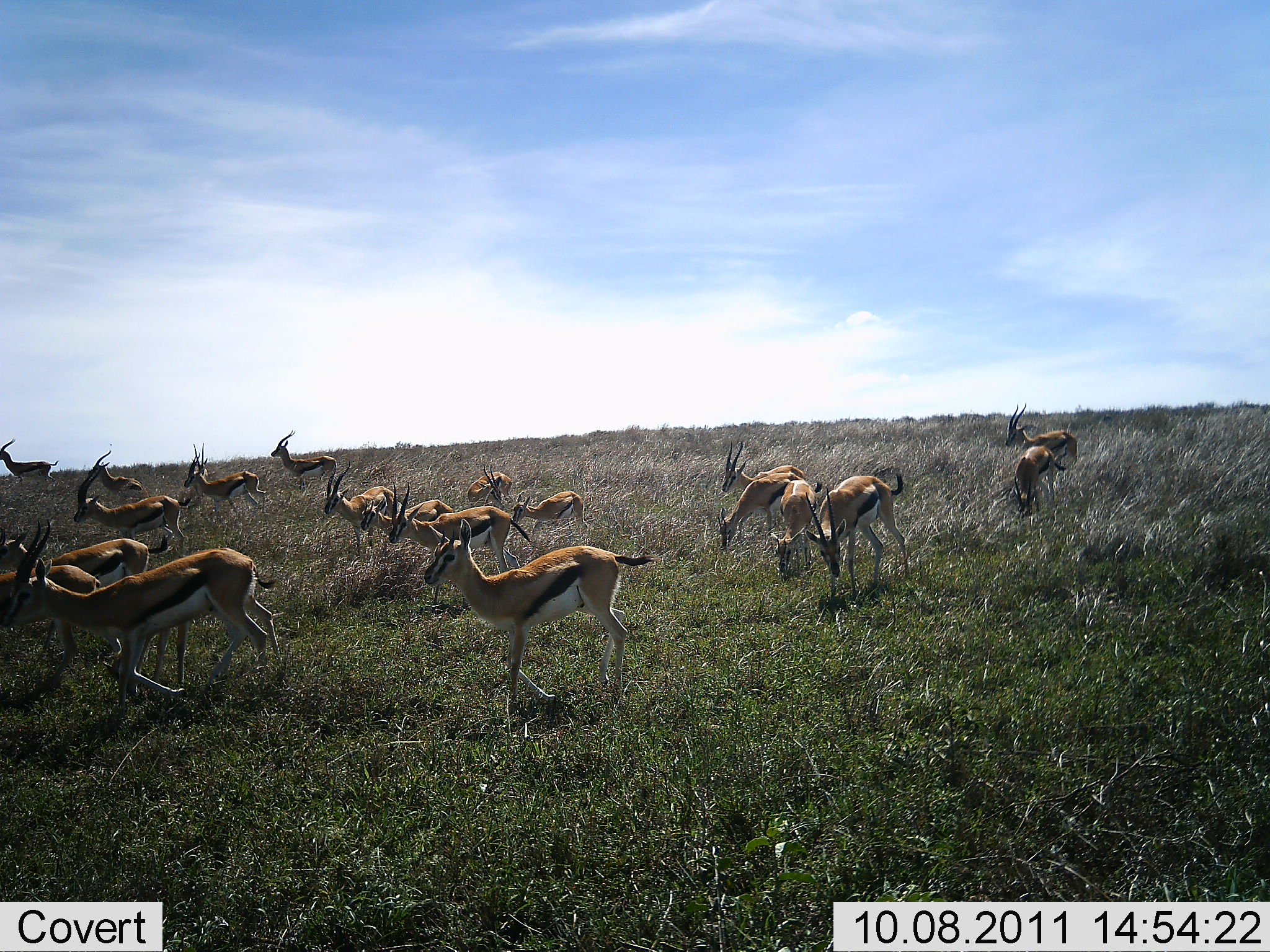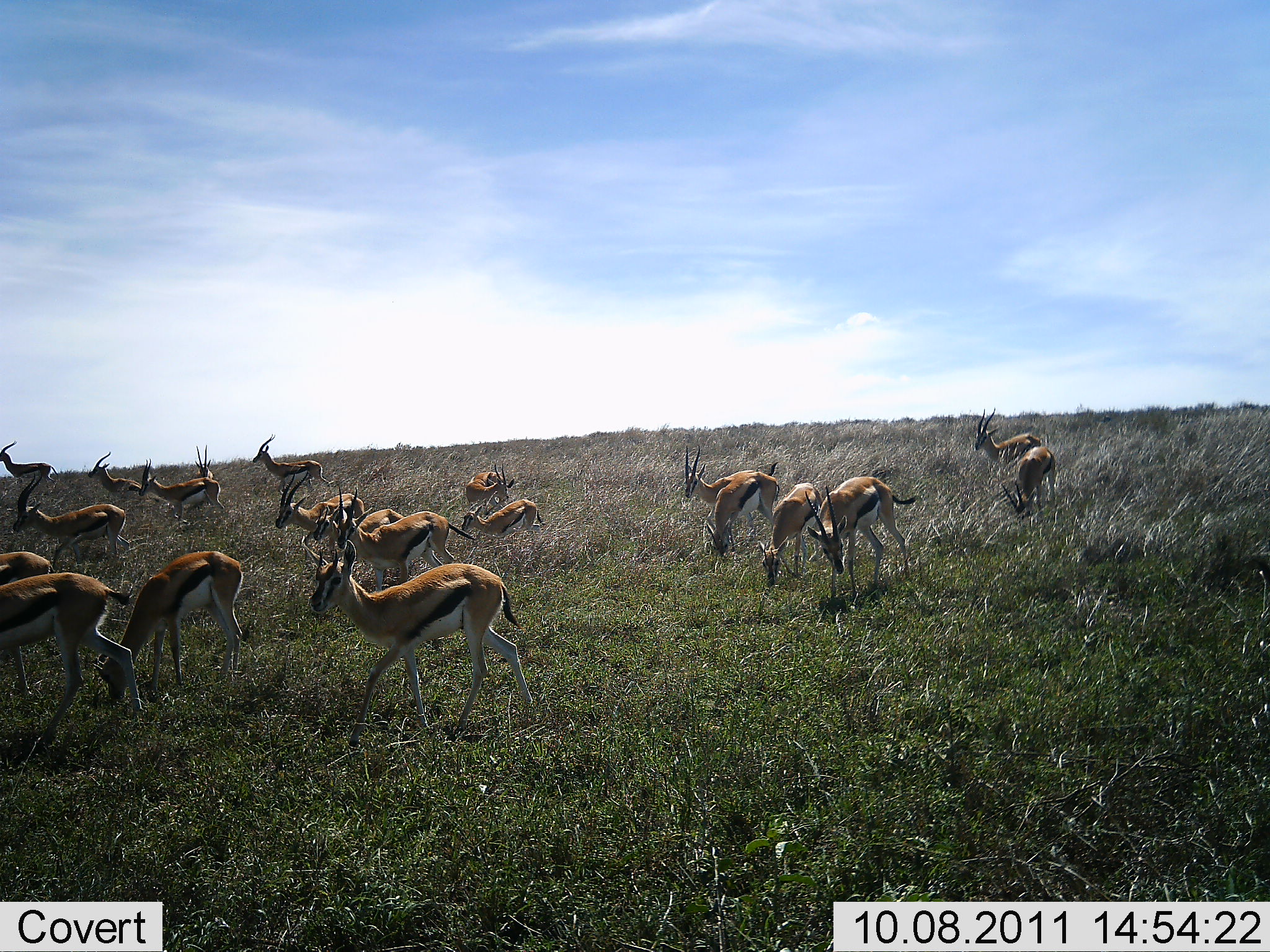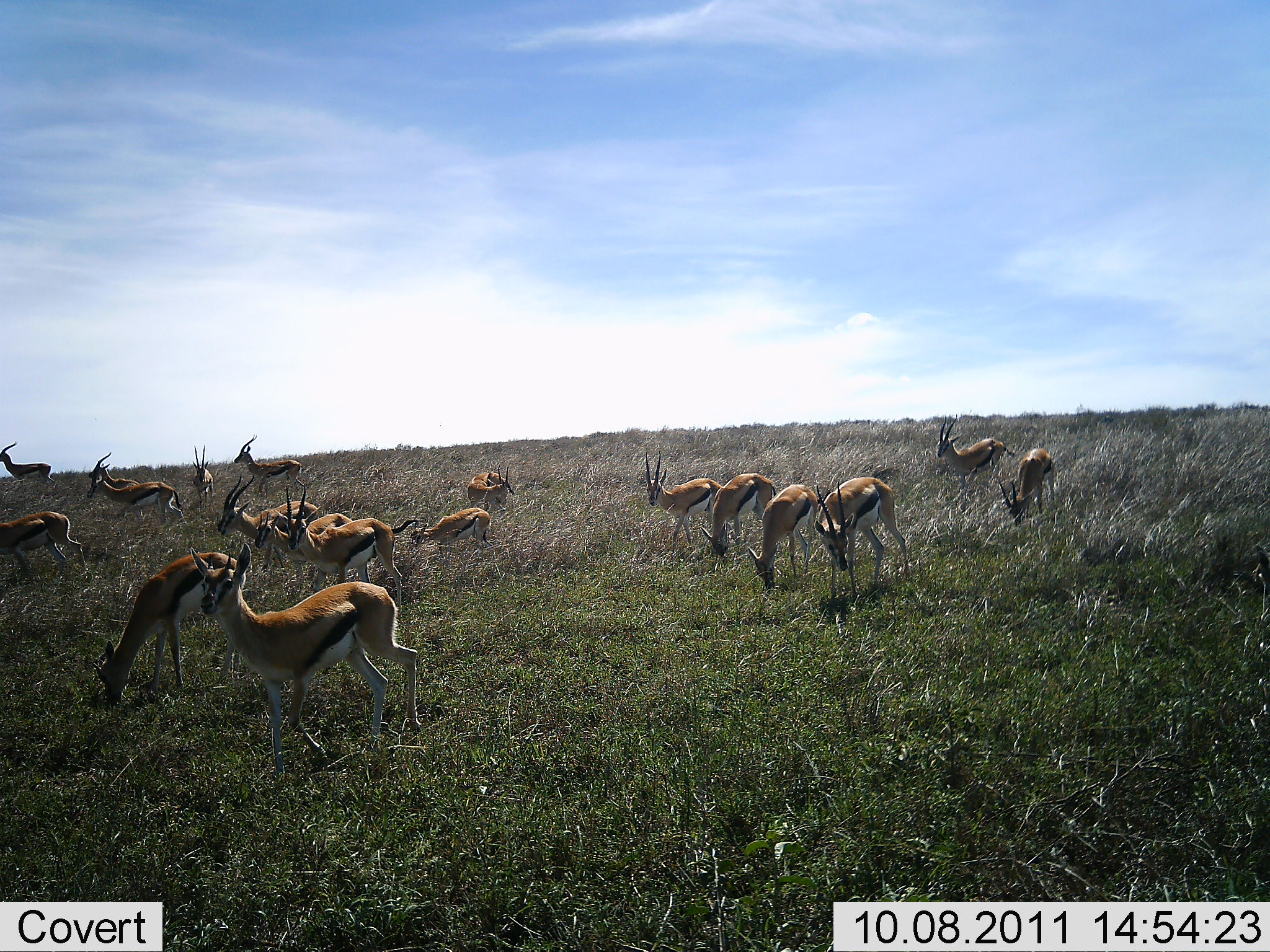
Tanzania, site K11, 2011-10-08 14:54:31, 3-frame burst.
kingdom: Animalia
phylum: Chordata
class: Mammalia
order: Artiodactyla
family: Bovidae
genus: Eudorcas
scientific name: Eudorcas thomsonii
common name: thomson's gazelle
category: gazellethomsons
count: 11-50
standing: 24%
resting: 0%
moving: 88%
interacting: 0%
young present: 12%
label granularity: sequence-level